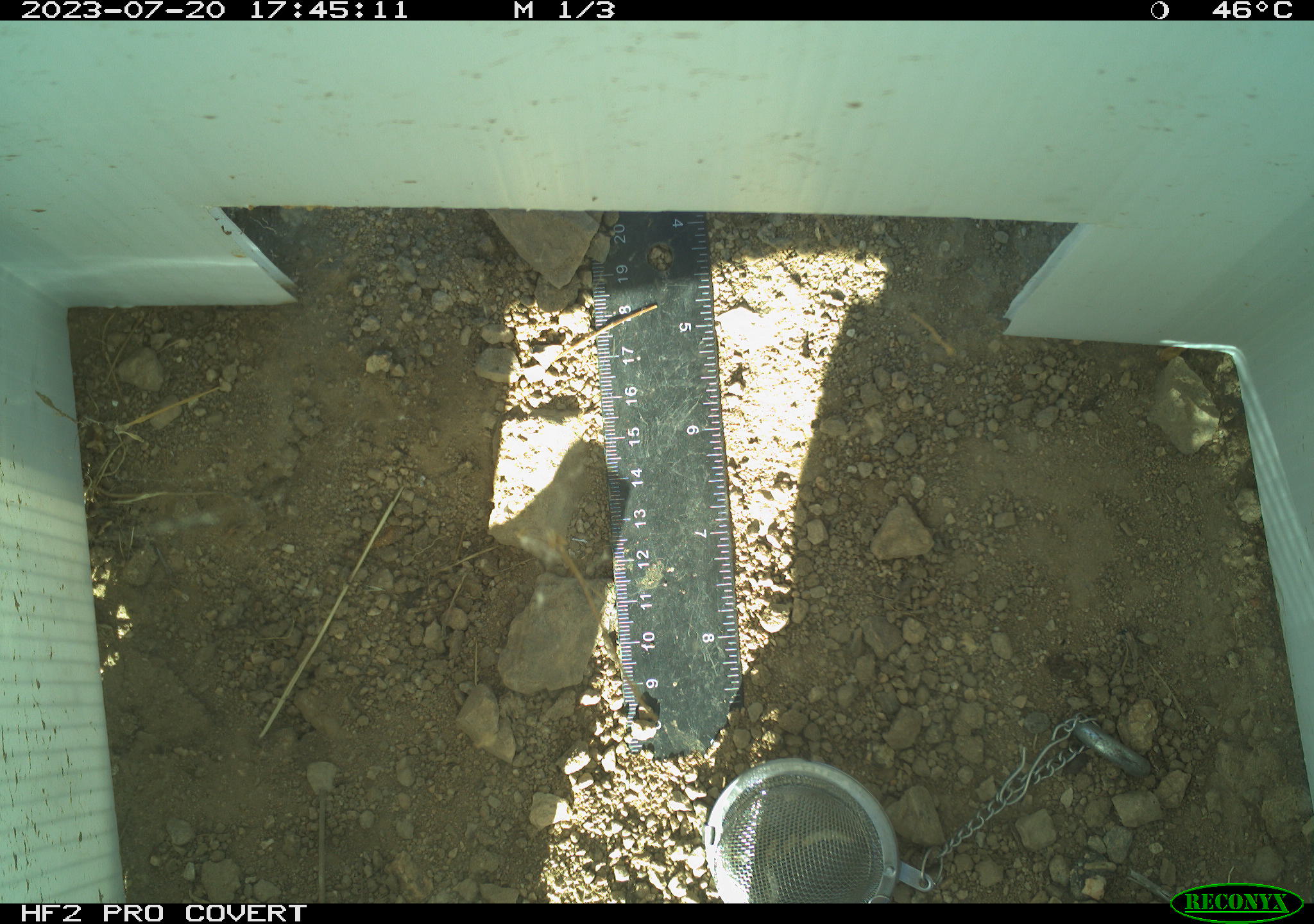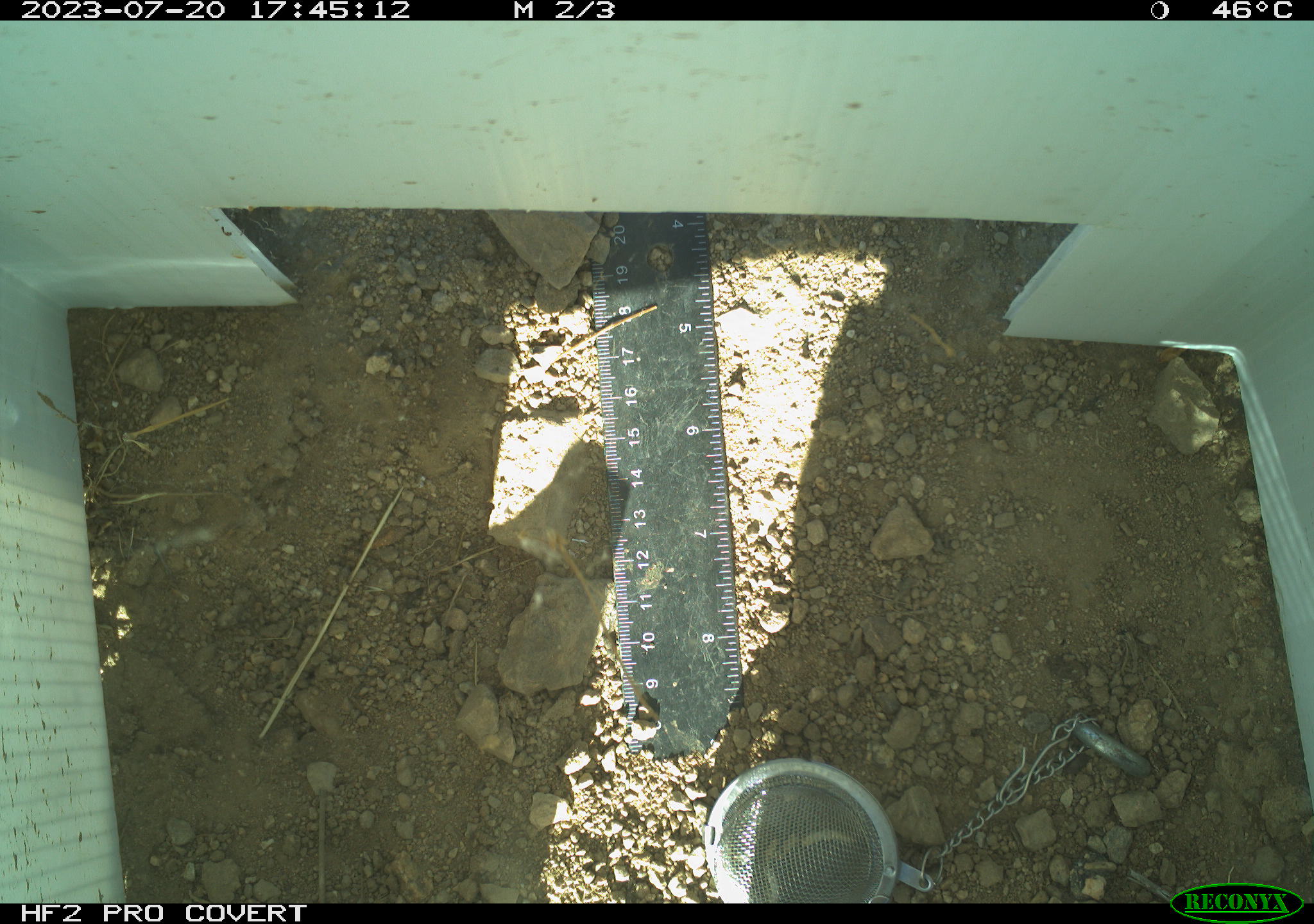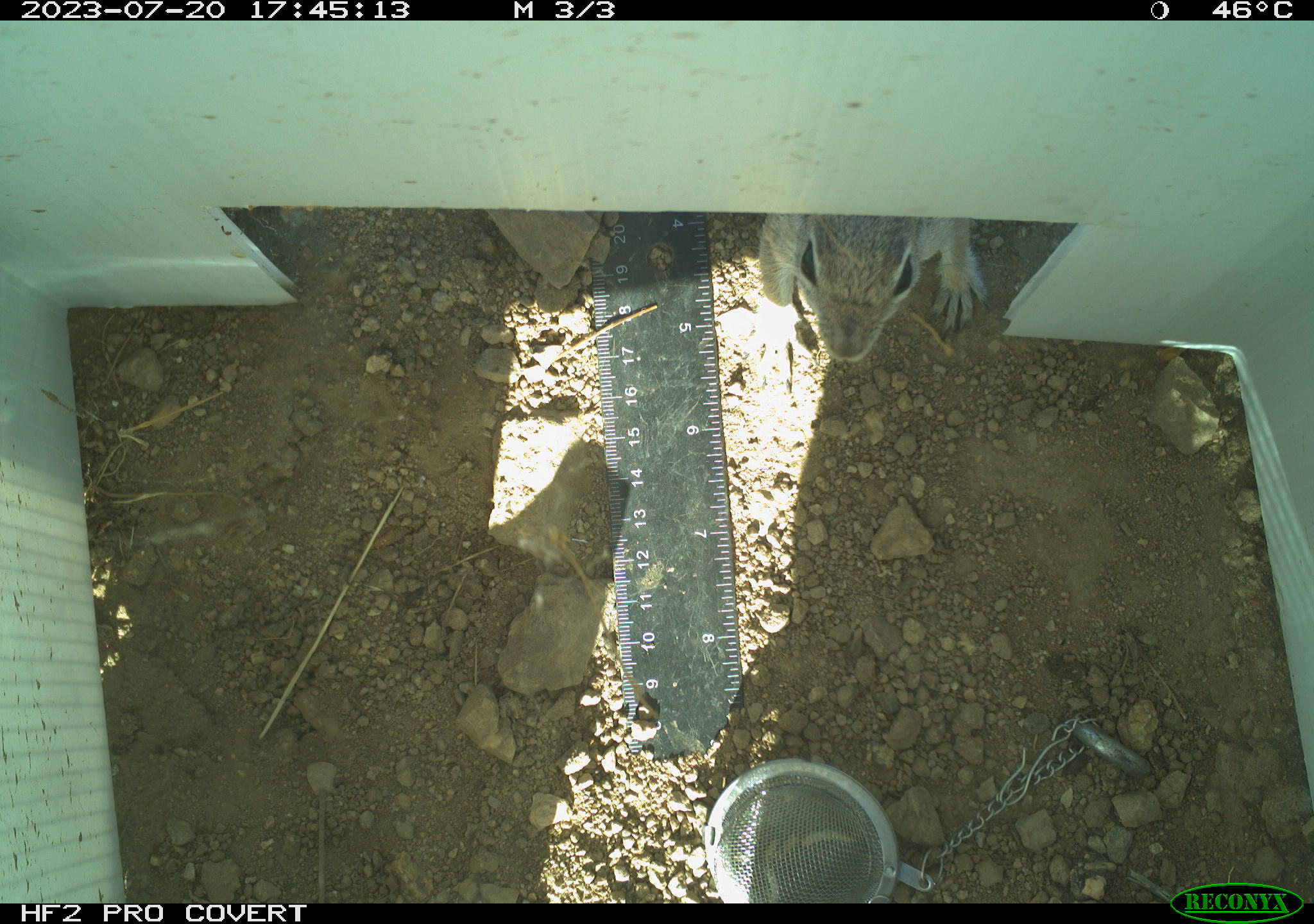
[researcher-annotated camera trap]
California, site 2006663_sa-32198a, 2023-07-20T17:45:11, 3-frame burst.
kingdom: Animalia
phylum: Chordata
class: Mammalia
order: Rodentia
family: Sciuridae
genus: Ammospermophilus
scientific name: Ammospermophilus leucurus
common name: white-tailed antelope squirrel